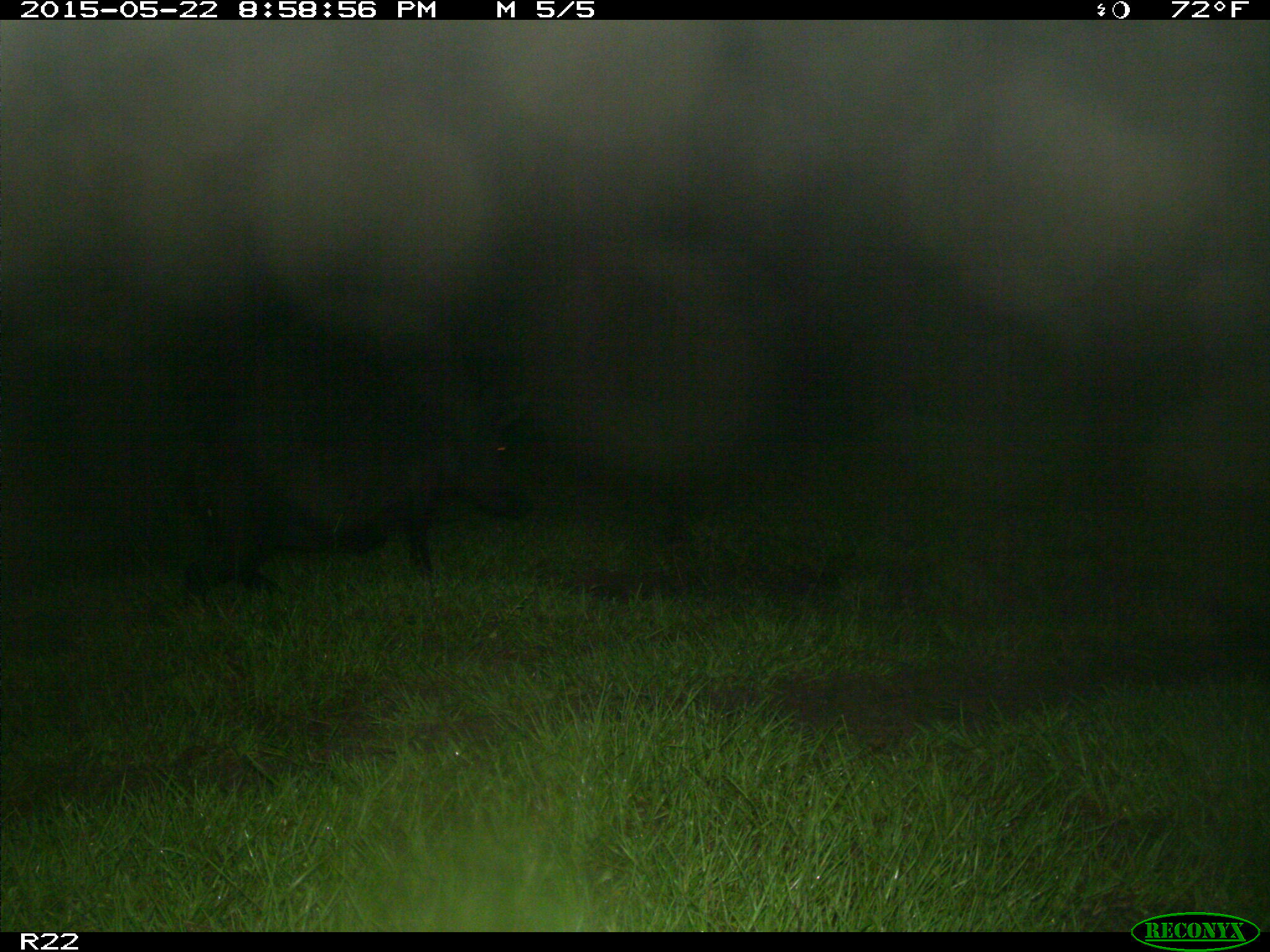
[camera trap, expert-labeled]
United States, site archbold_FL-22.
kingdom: Animalia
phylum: Chordata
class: Mammalia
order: Artiodactyla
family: Bovidae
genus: Bos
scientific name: Bos taurus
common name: domestic cow